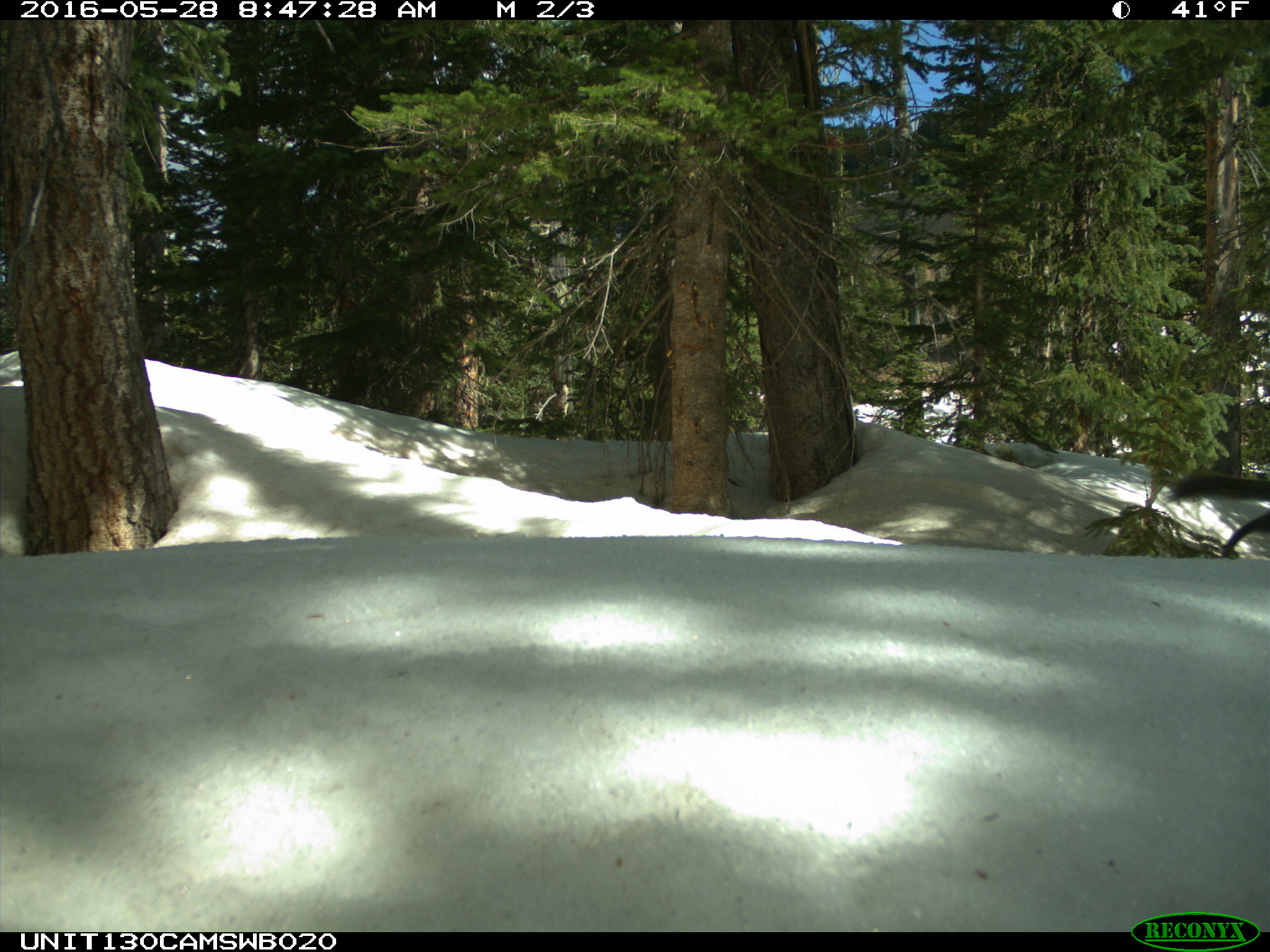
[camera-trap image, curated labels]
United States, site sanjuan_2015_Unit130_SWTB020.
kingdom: Animalia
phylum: Chordata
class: Mammalia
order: Rodentia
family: Sciuridae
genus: Tamiasciurus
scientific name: Tamiasciurus hudsonicus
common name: american red squirrel